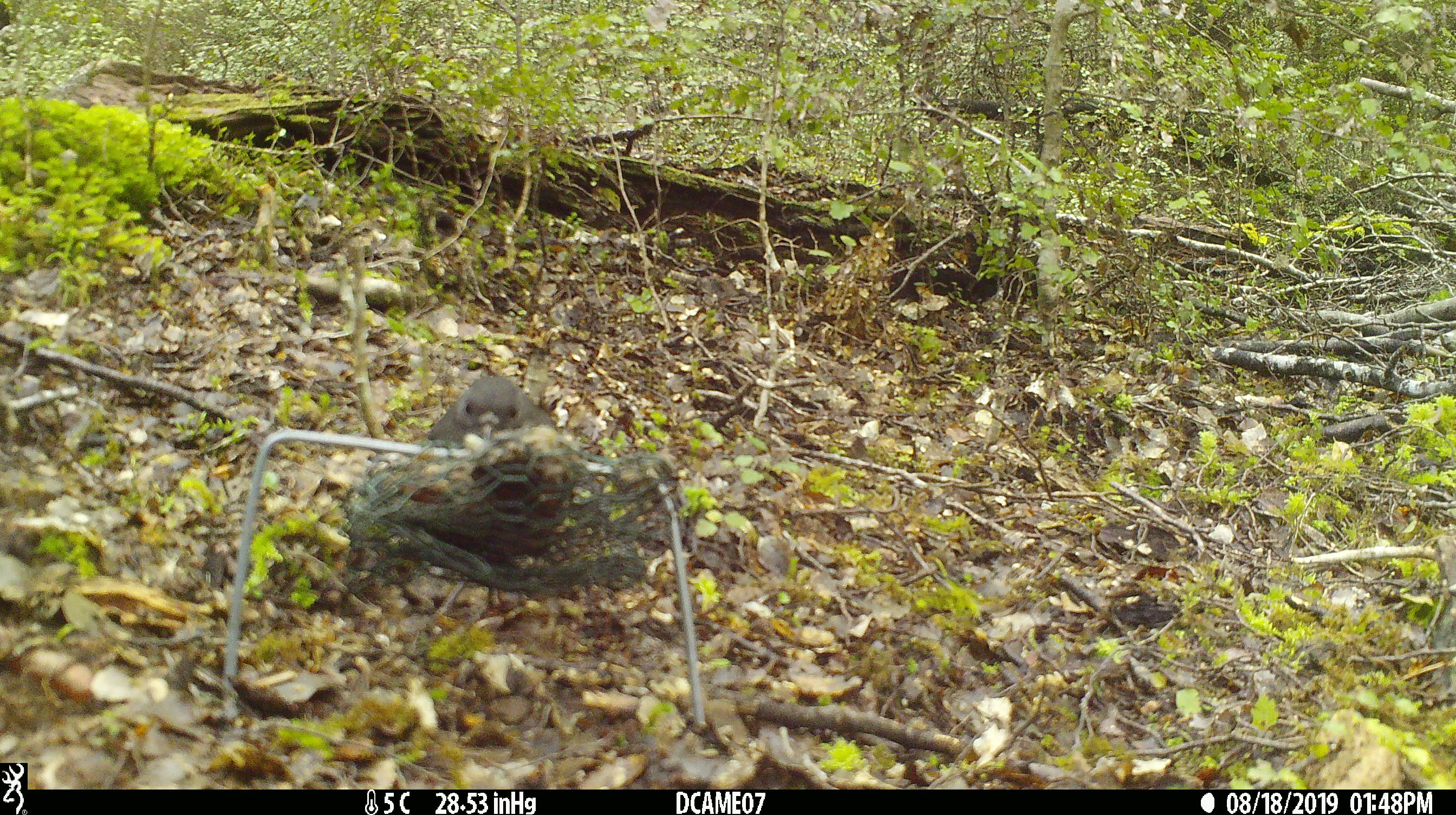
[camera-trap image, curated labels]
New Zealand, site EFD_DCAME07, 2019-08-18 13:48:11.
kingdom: Animalia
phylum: Chordata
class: Aves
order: Passeriformes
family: Petroicidae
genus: Petroica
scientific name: Petroica australis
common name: new zealand robin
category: robin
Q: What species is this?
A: Robin (new zealand robin) (Petroica australis).